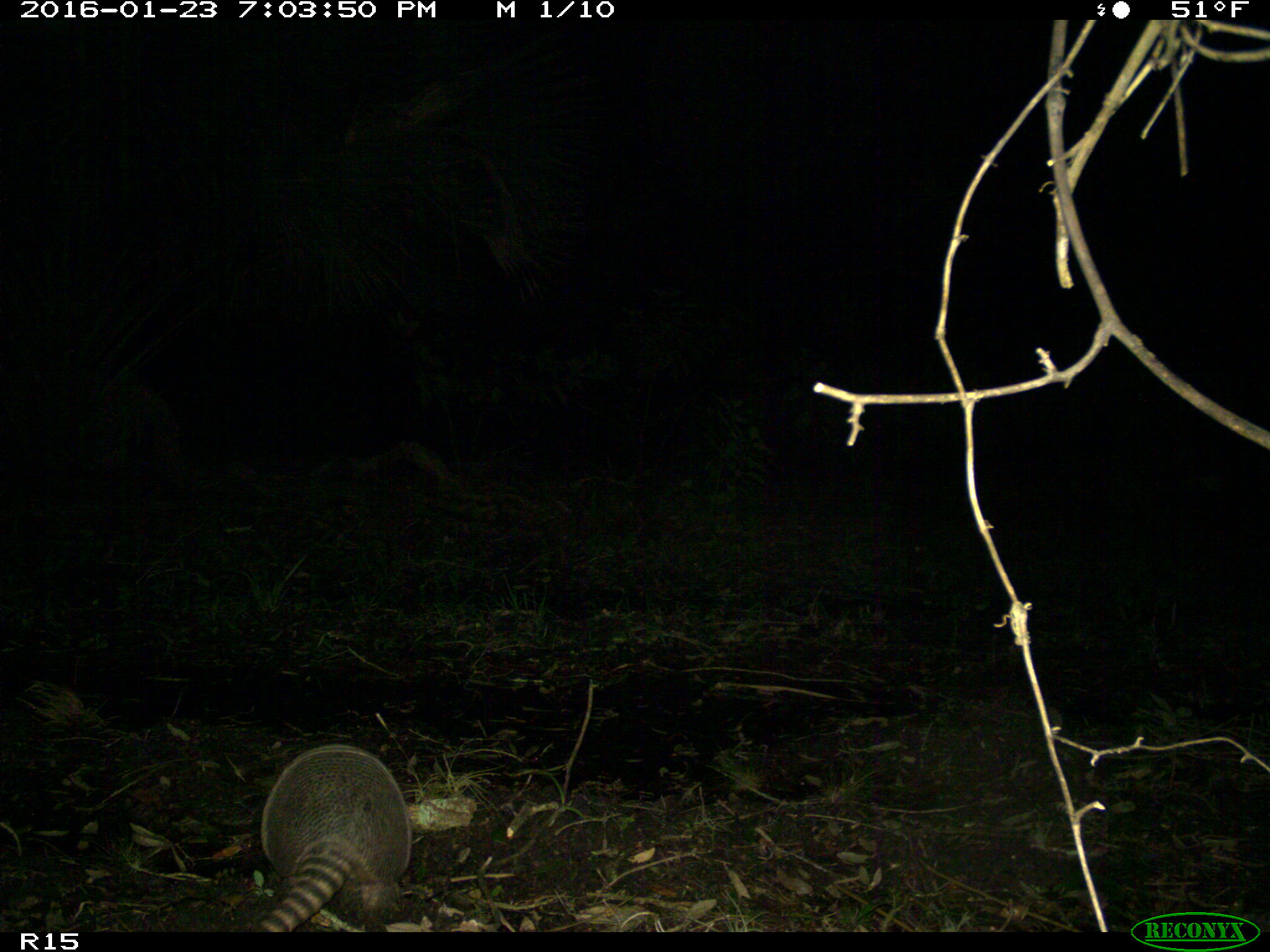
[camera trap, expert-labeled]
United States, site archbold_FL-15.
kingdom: Animalia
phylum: Chordata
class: Mammalia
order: Cingulata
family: Dasypodidae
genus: Dasypus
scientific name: Dasypus novemcinctus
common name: nine-banded armadillo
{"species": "Dasypus novemcinctus (nine-banded armadillo)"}